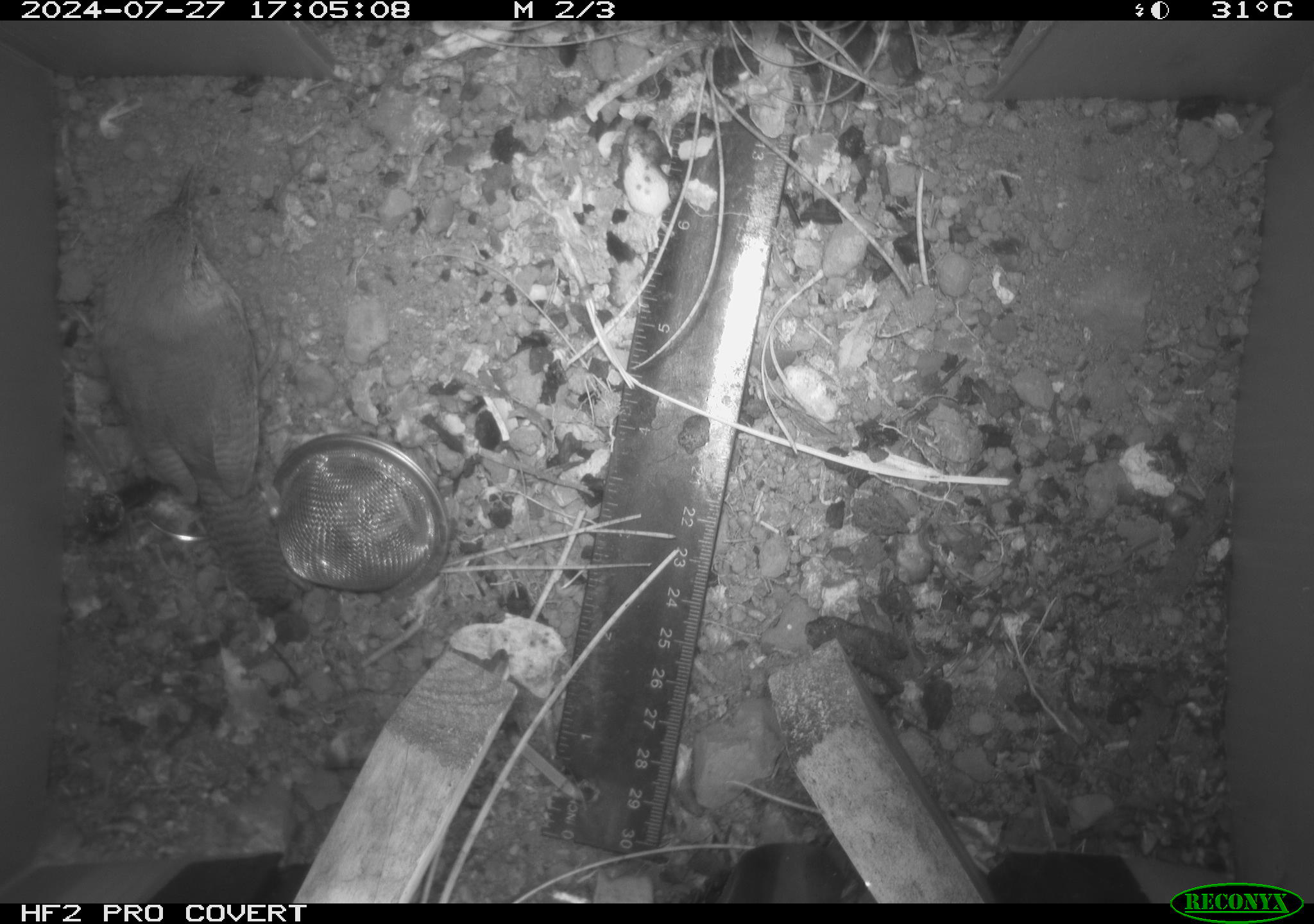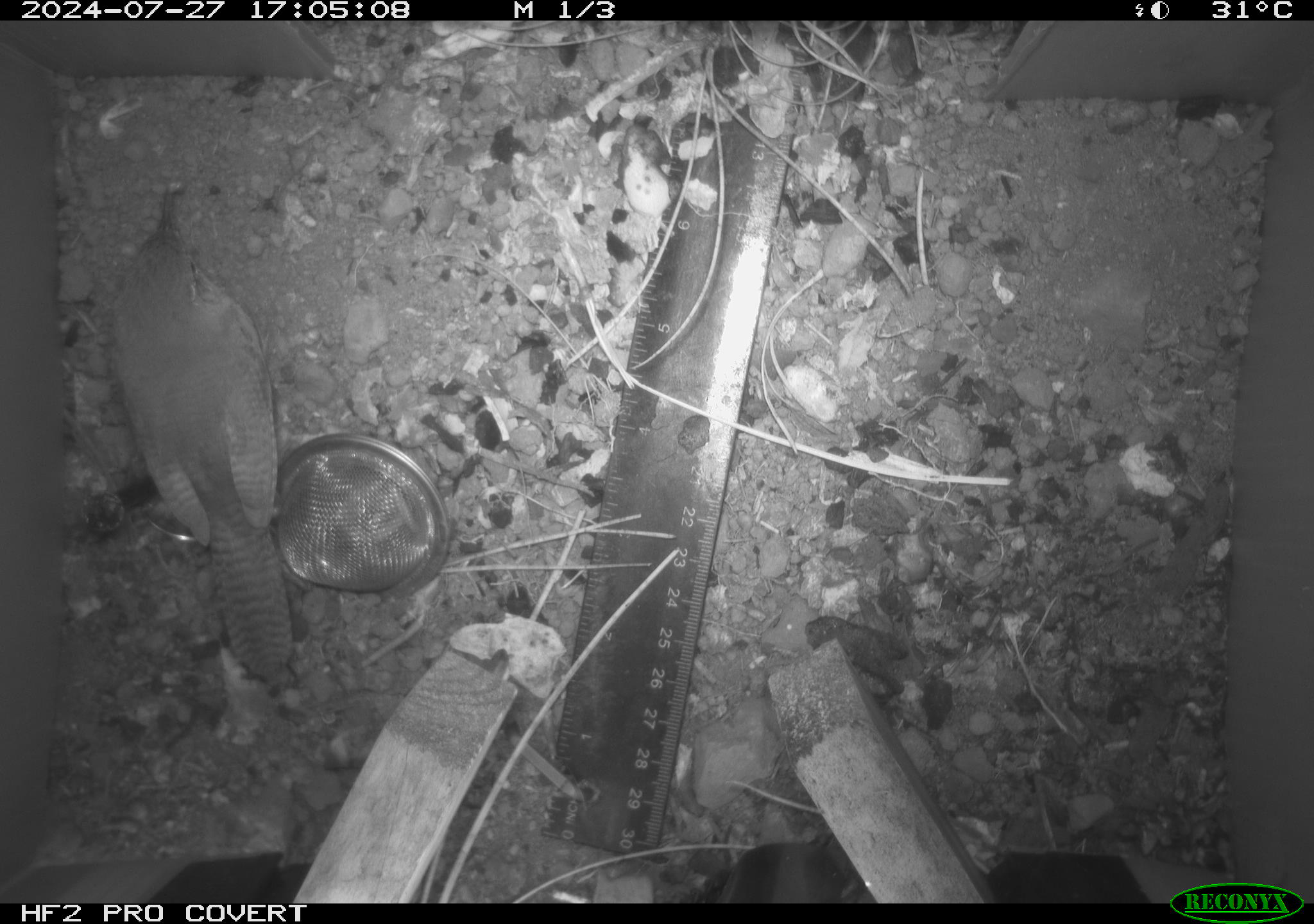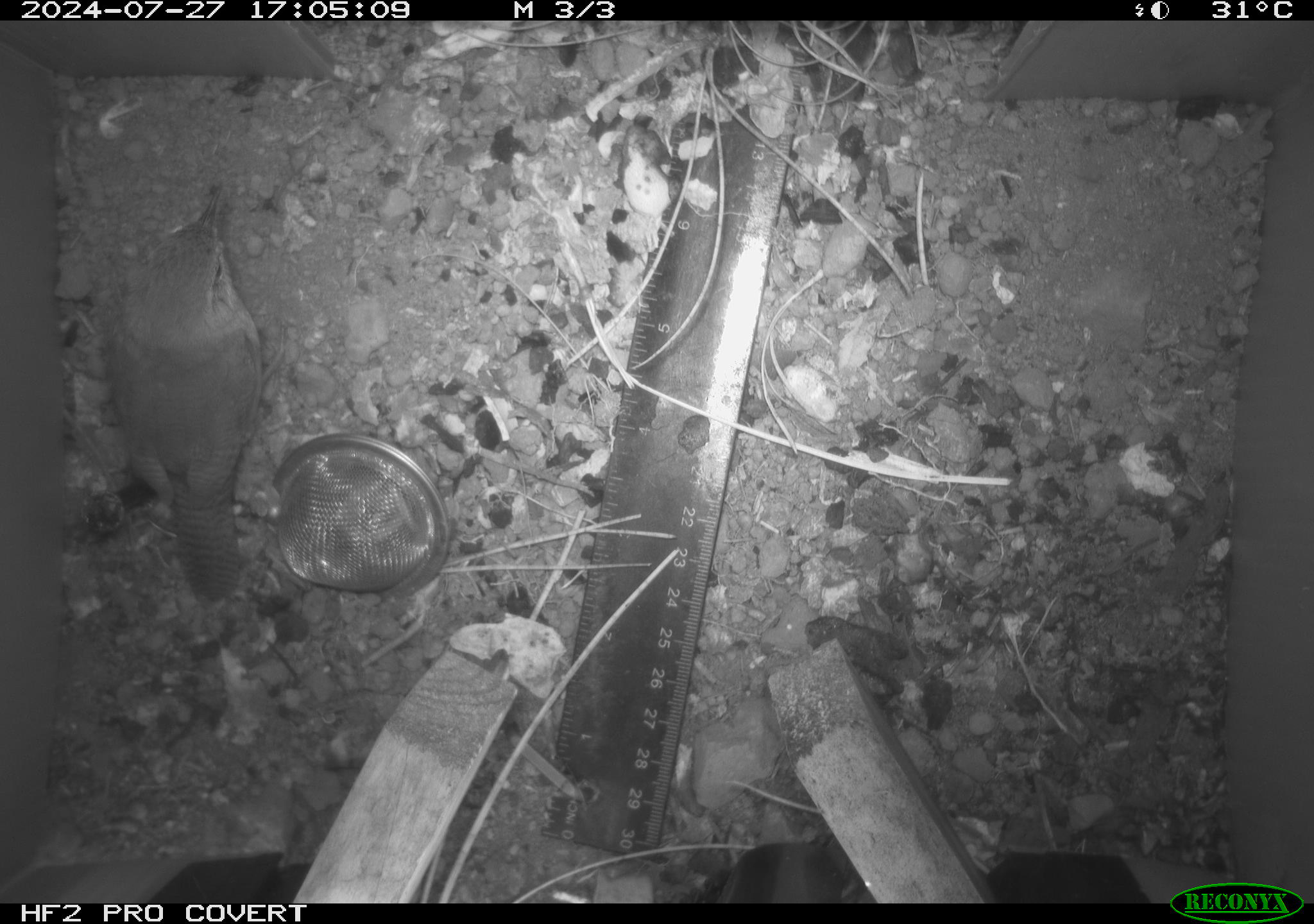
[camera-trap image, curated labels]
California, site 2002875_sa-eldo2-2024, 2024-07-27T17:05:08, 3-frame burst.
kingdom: Animalia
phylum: Chordata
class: Aves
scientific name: Aves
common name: bird